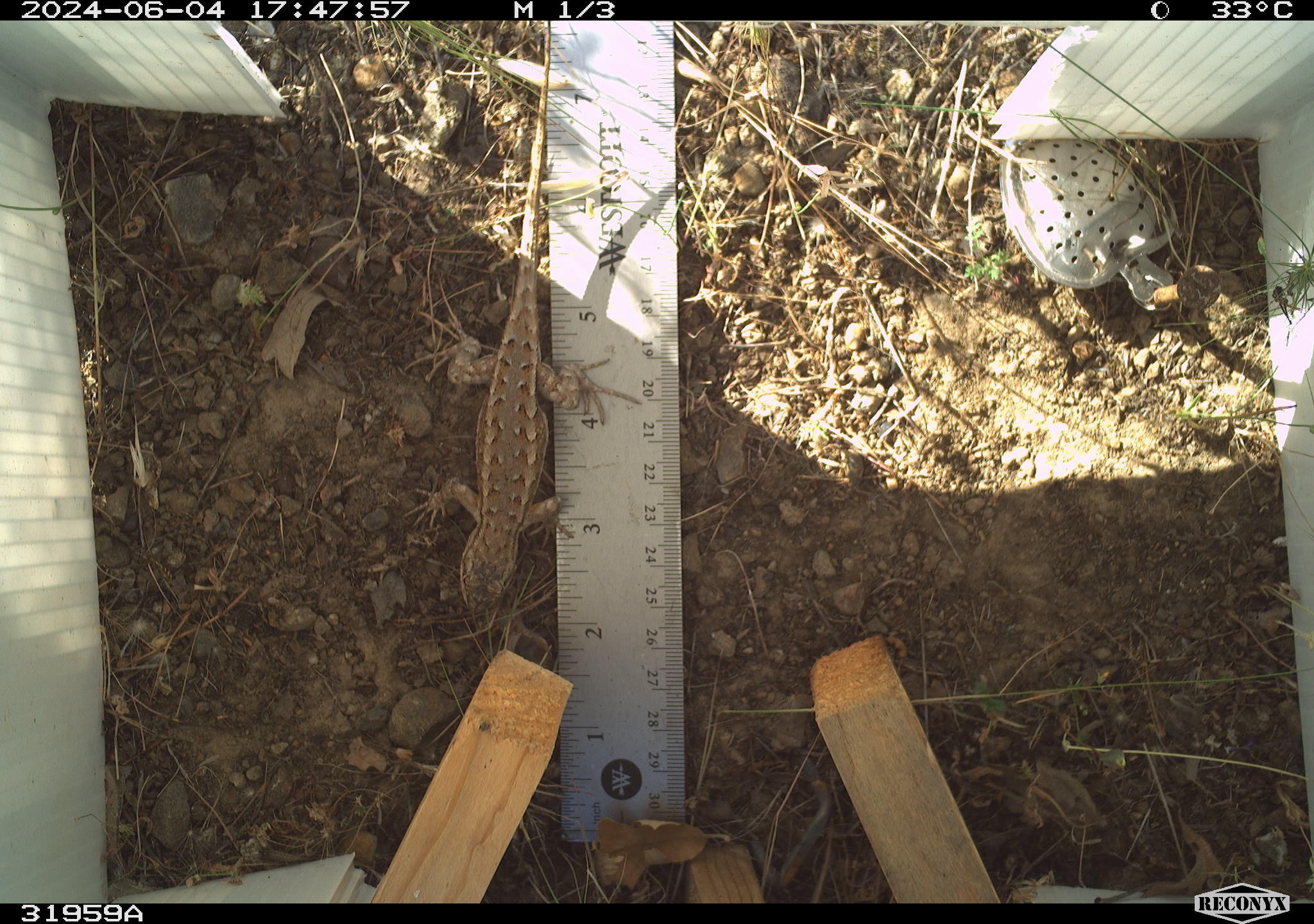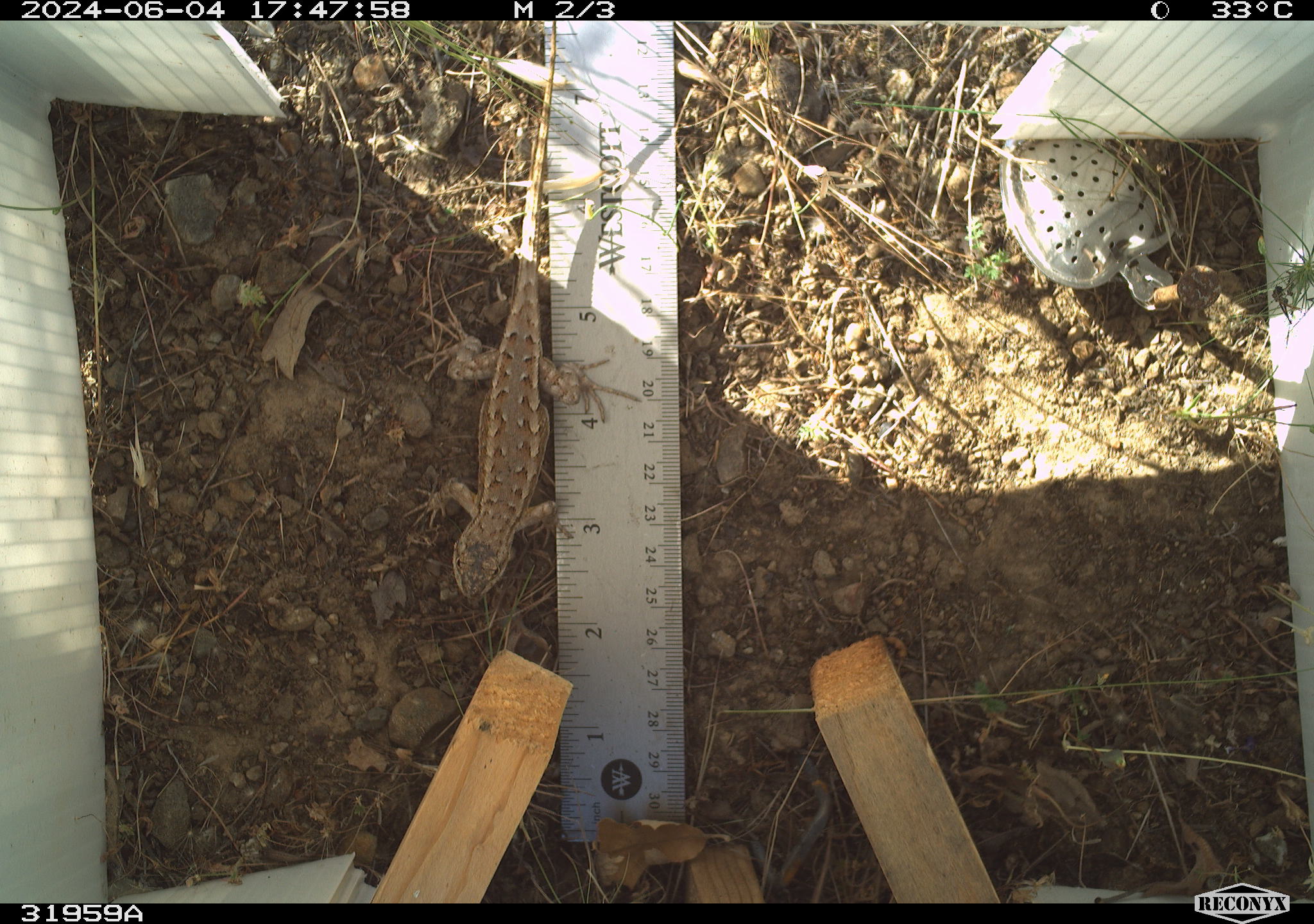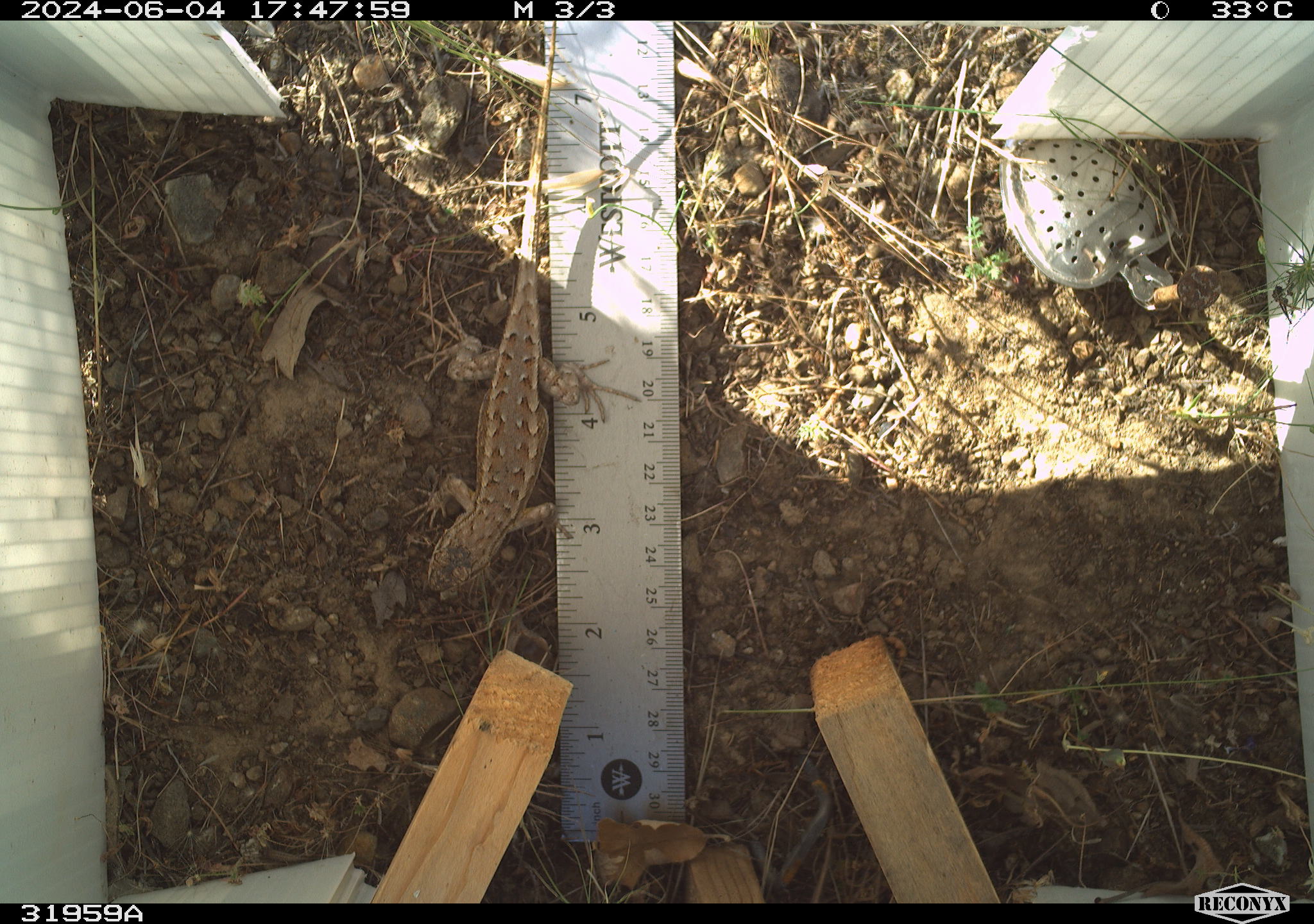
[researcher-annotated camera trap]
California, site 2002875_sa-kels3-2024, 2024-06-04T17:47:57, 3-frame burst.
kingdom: Animalia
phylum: Chordata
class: Reptilia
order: Squamata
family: Phrynosomatidae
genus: Sceloporus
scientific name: Sceloporus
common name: spiny lizards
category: sceloporus species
Sceloporus species (spiny lizards) (Sceloporus).